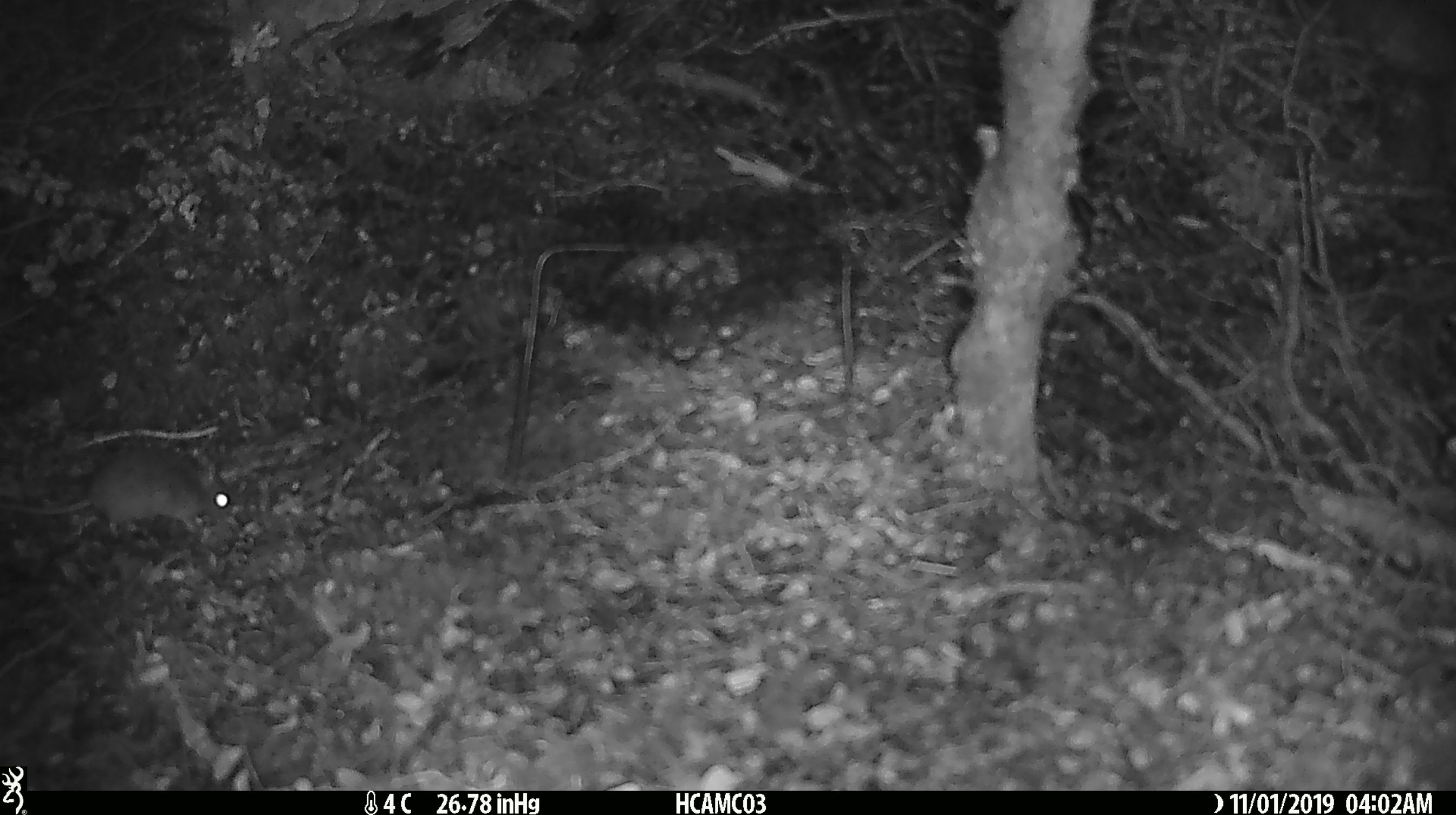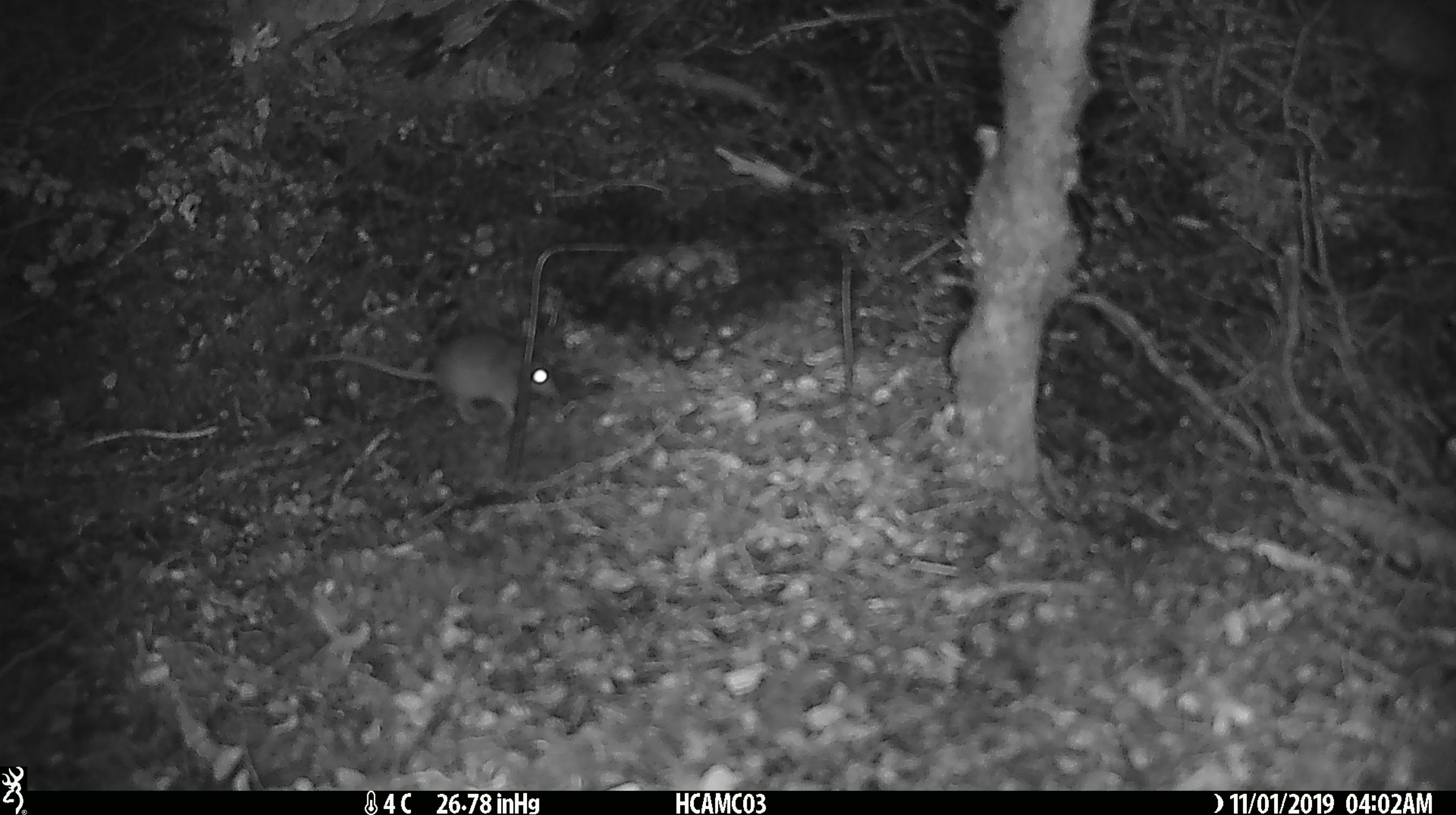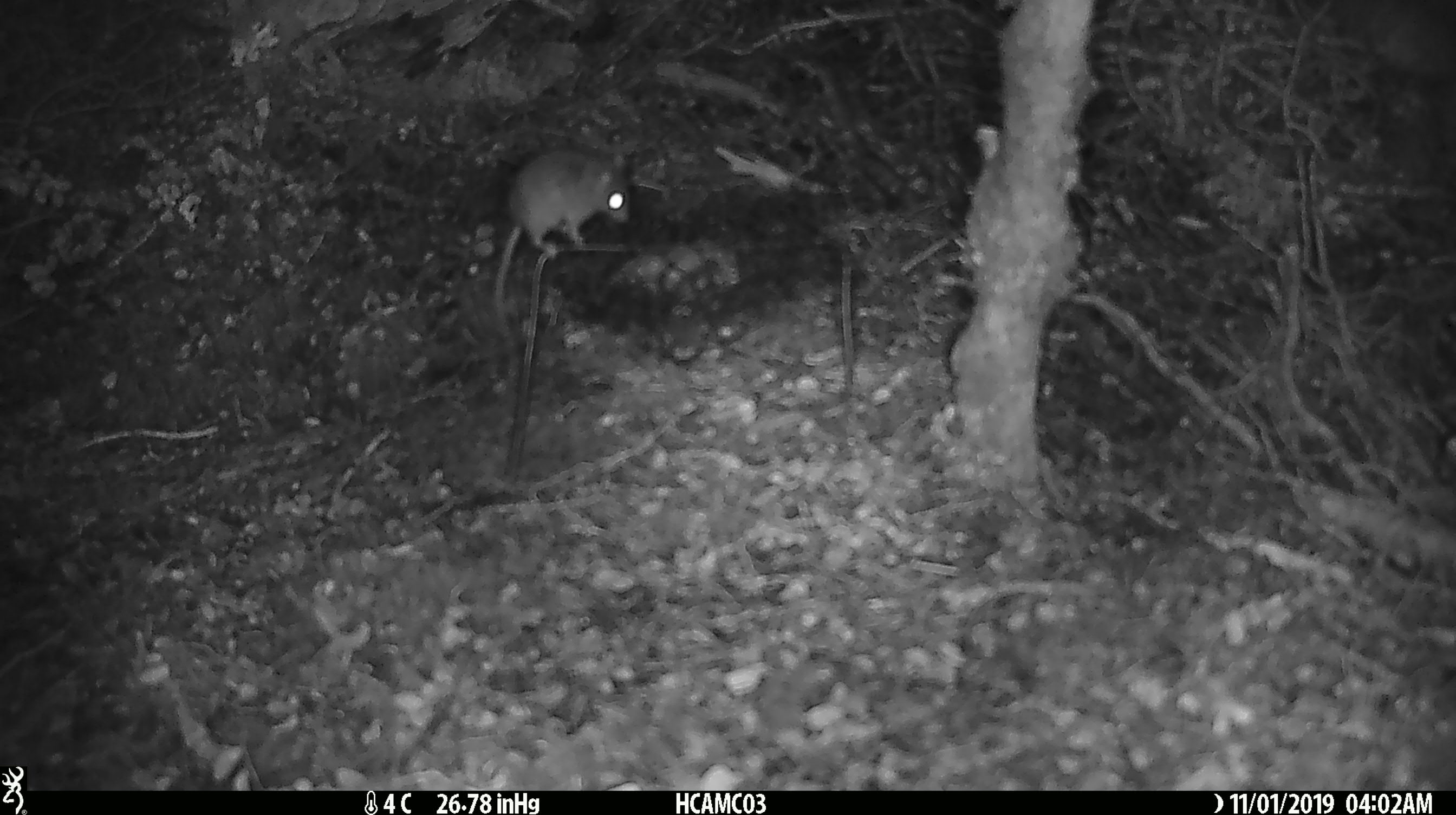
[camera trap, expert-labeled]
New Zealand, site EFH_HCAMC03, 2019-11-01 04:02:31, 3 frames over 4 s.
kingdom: Animalia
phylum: Chordata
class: Mammalia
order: Rodentia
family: Muridae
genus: Mus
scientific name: Mus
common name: mouse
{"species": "mouse (Mus)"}